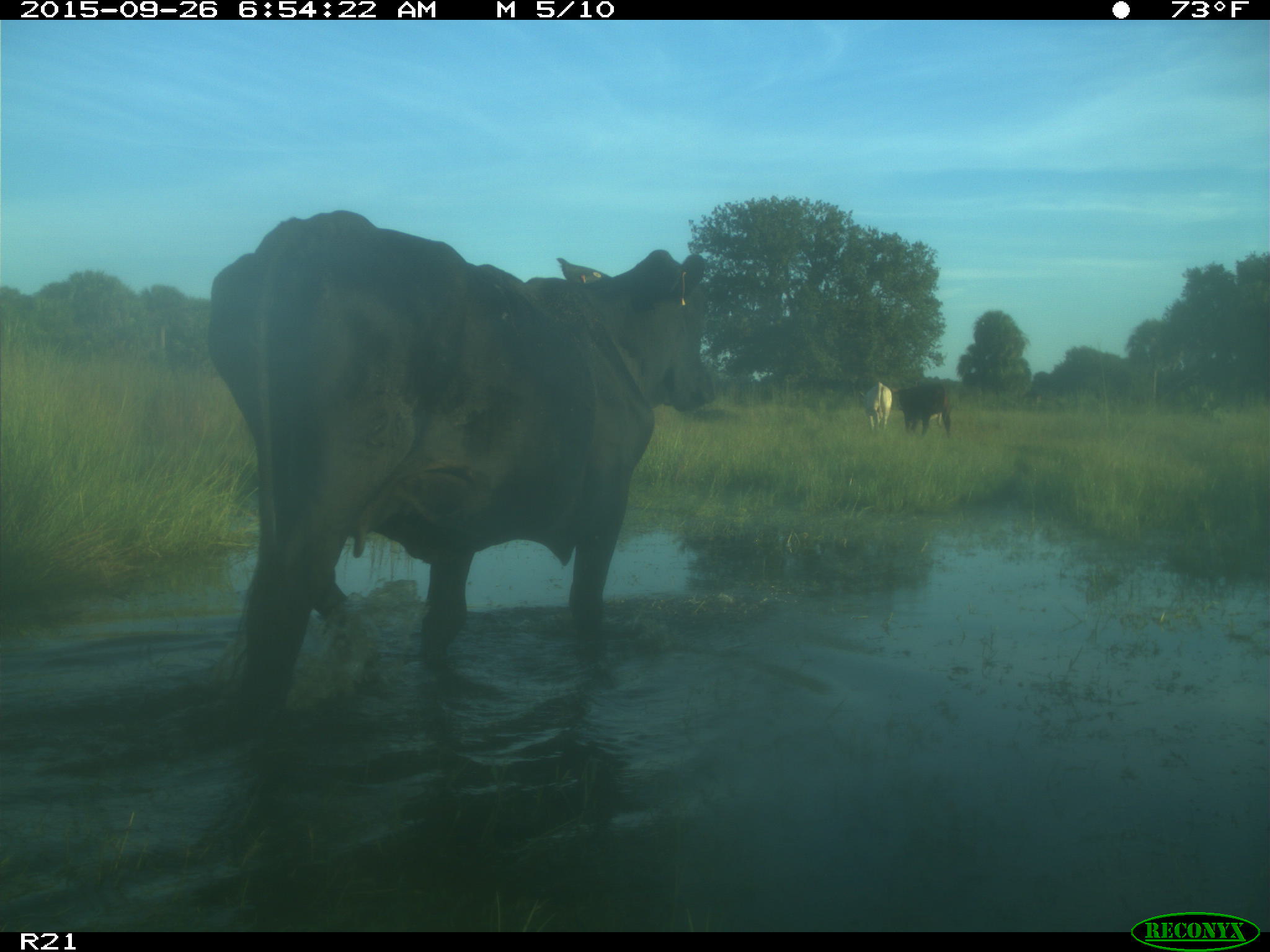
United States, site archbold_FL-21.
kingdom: Animalia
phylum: Chordata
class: Mammalia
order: Artiodactyla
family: Bovidae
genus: Bos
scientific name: Bos taurus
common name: domestic cow